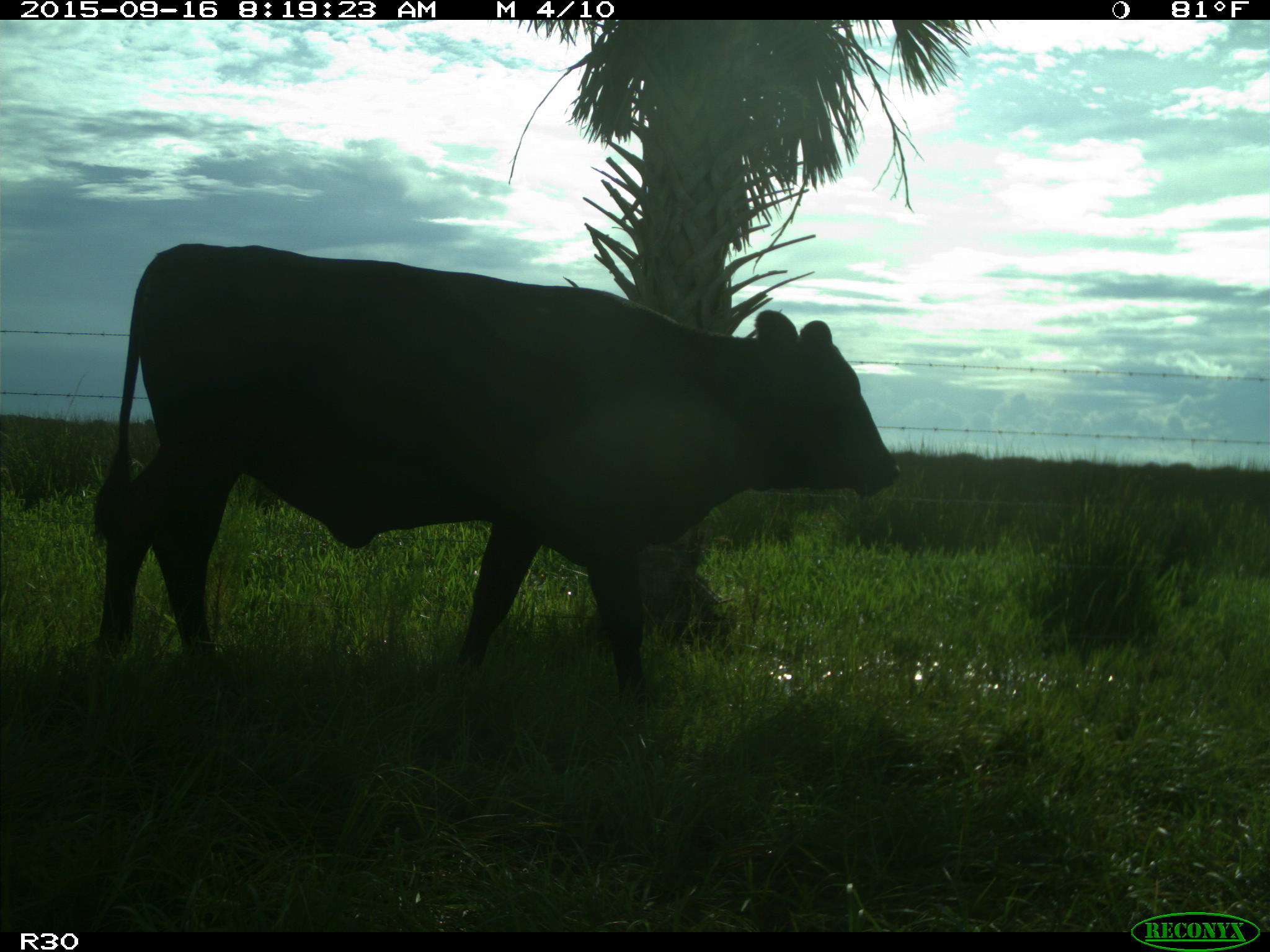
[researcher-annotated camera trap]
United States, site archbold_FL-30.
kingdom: Animalia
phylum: Chordata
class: Mammalia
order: Artiodactyla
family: Bovidae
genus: Bos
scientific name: Bos taurus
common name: domestic cow